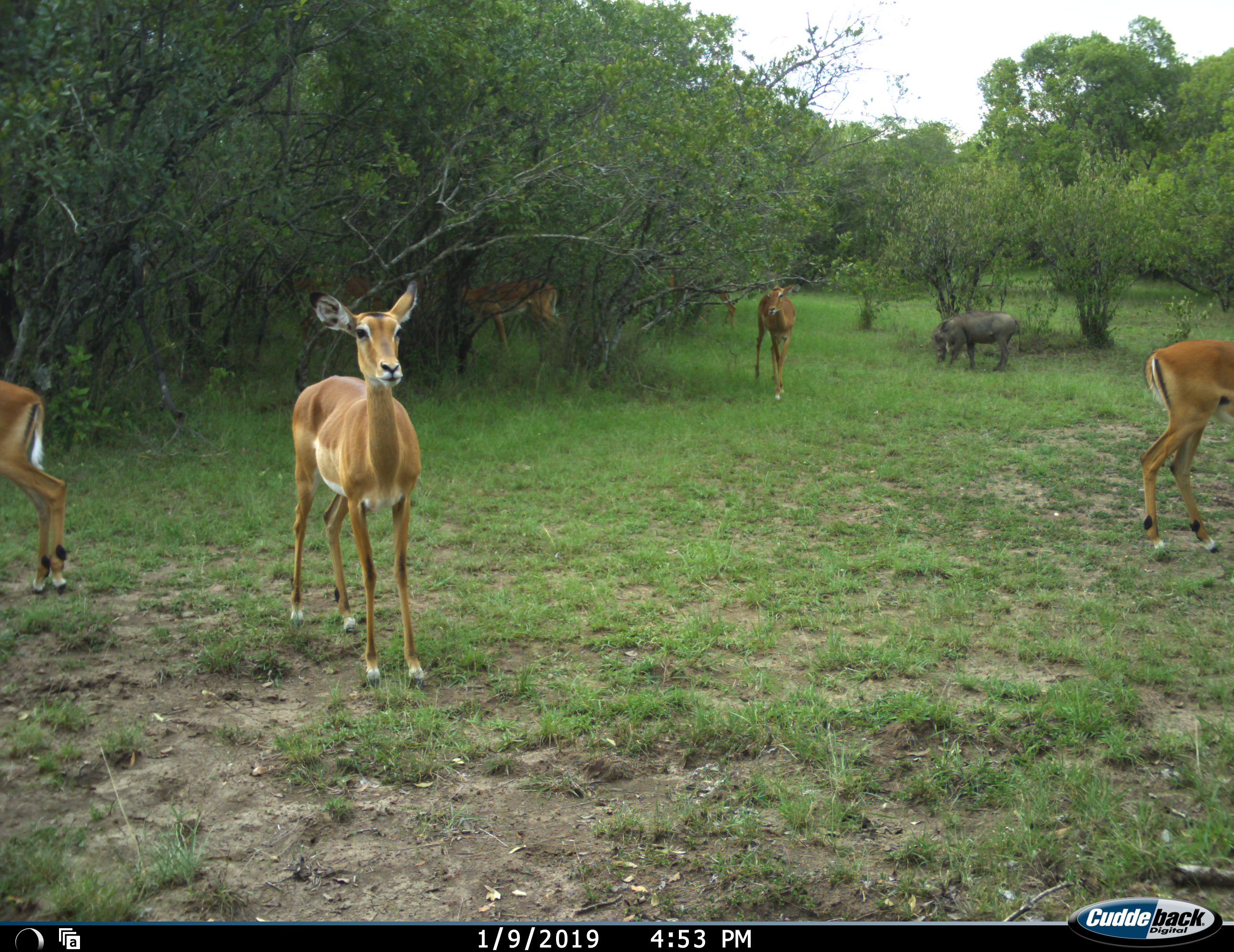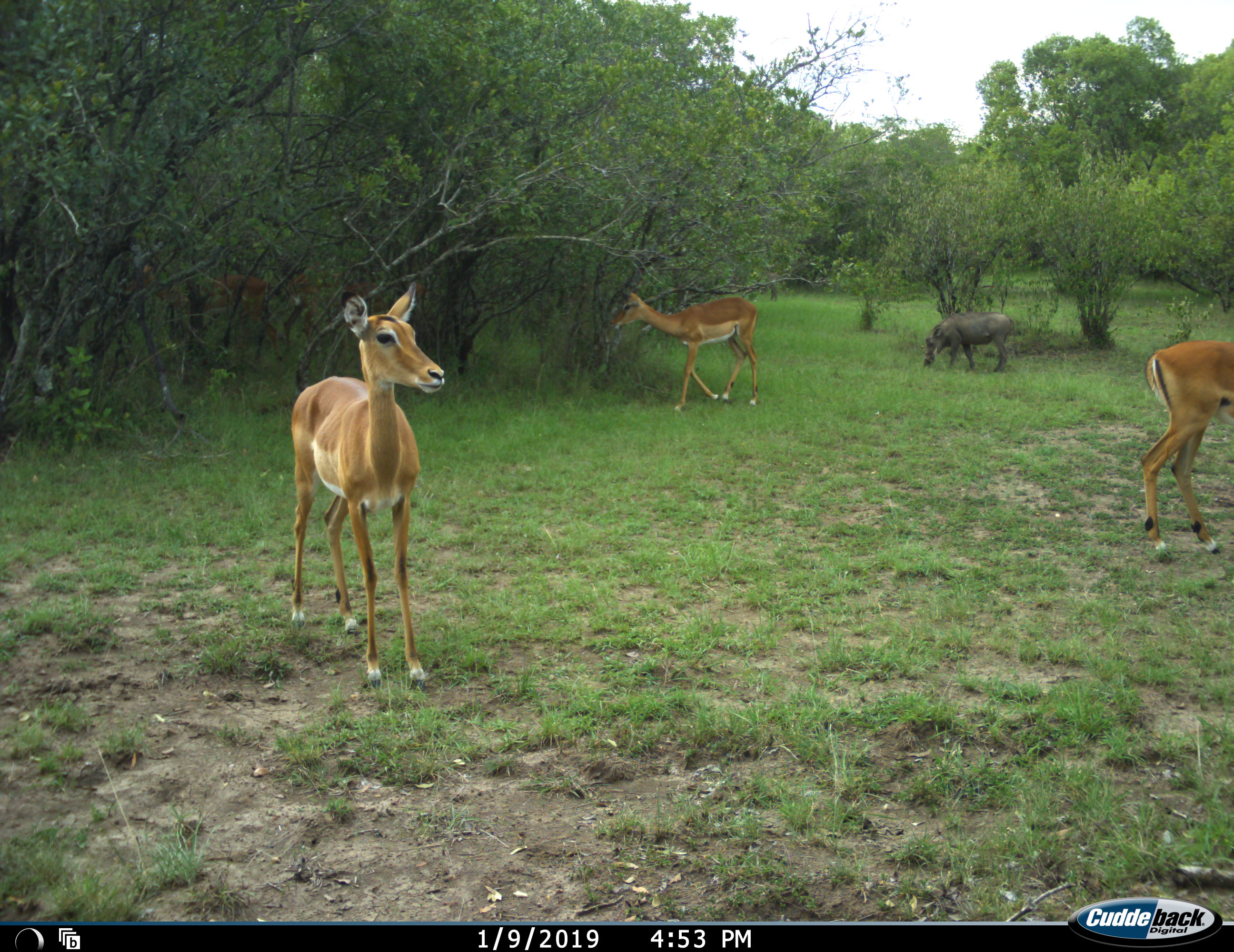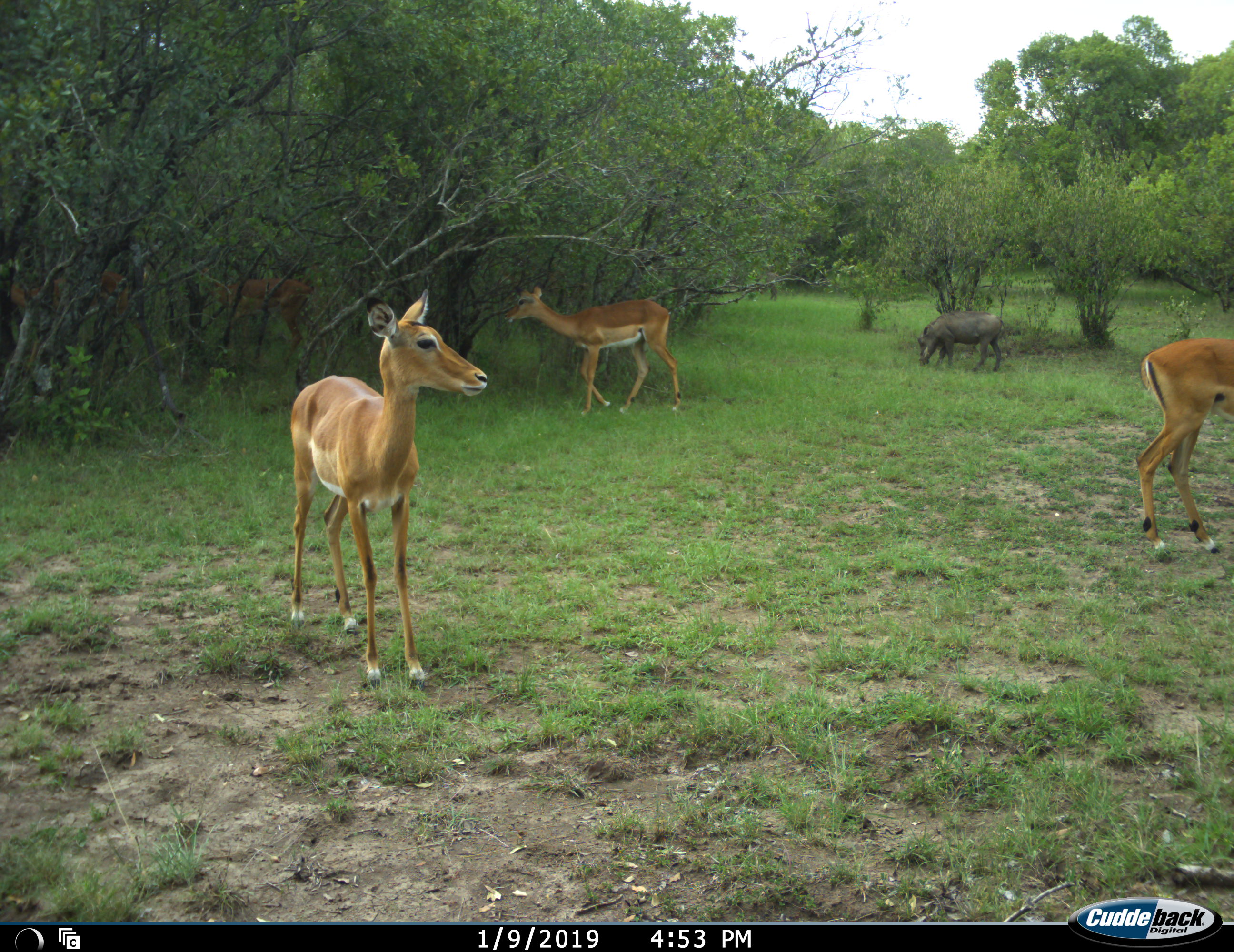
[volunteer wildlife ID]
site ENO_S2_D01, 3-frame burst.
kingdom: Animalia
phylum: Chordata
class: Mammalia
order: Artiodactyla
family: Bovidae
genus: Aepyceros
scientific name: Aepyceros melampus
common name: impala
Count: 6.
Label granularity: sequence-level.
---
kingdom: Animalia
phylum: Chordata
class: Mammalia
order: Artiodactyla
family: Suidae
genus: Phacochoerus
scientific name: Phacochoerus africanus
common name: warthog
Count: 1.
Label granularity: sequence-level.